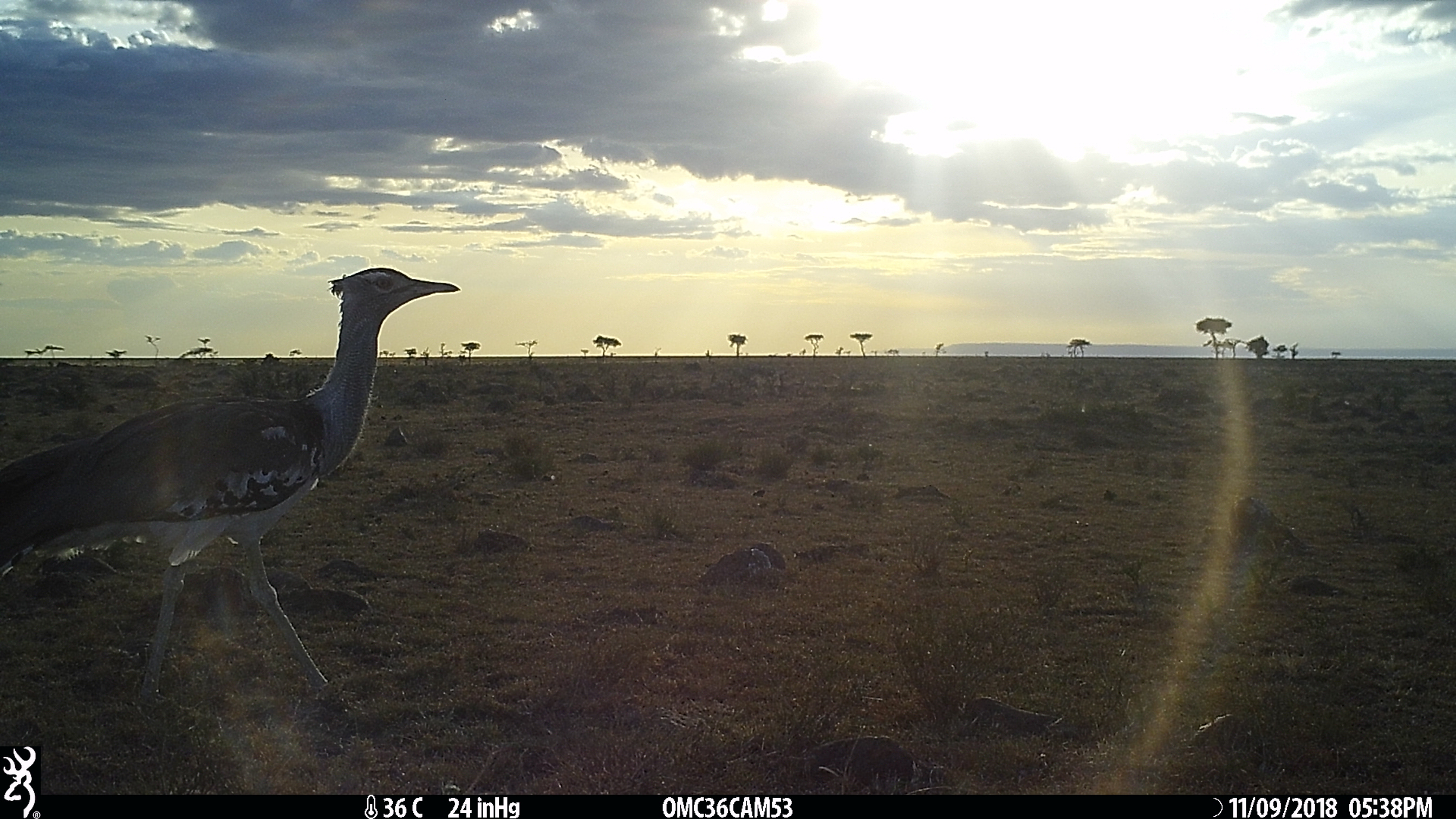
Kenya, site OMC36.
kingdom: Animalia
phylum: Chordata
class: Aves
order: Otidiformes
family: Otididae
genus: Ardeotis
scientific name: Ardeotis kori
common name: kori bustard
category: bustard kori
Bustard kori (kori bustard) (Ardeotis kori).